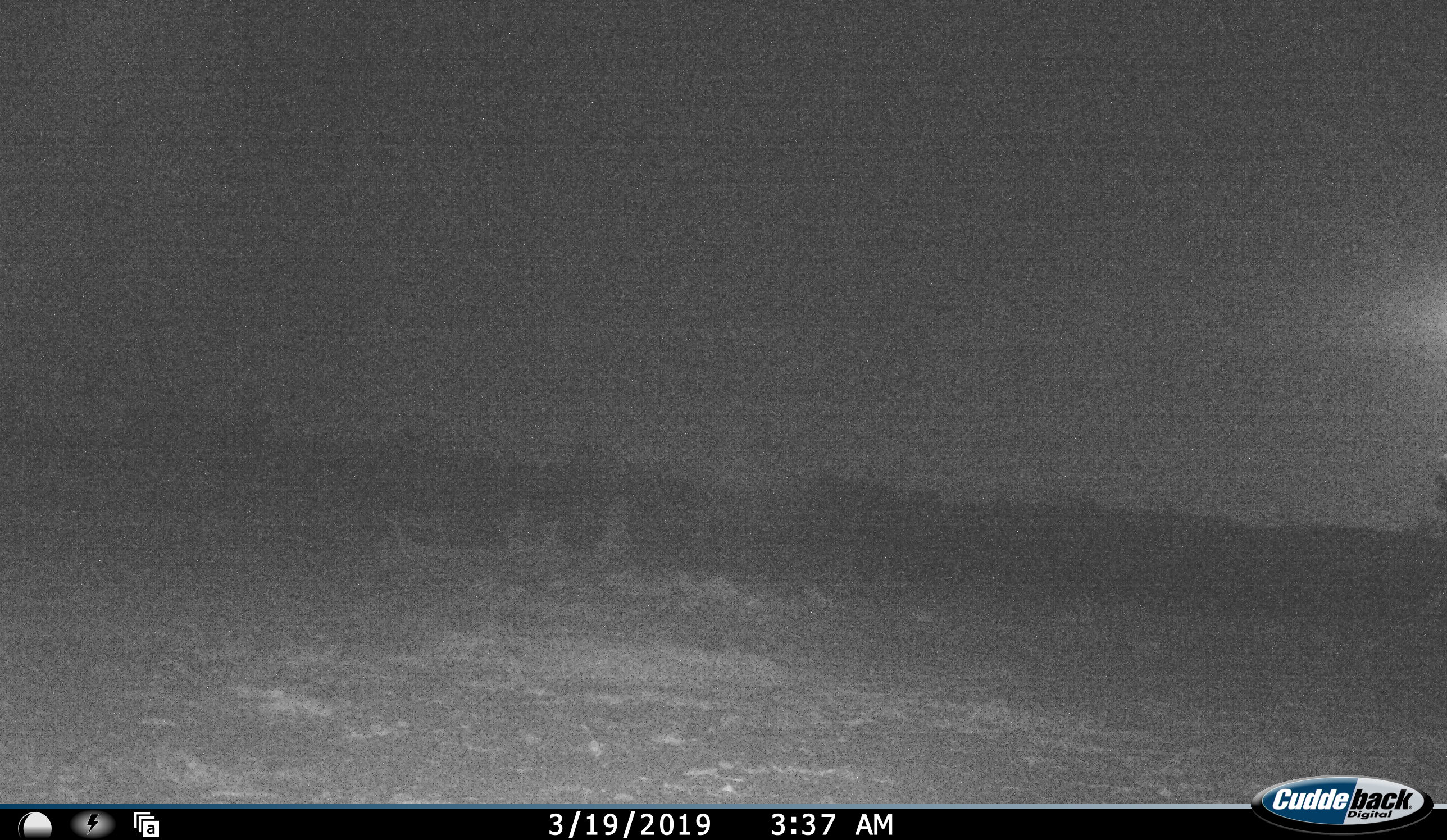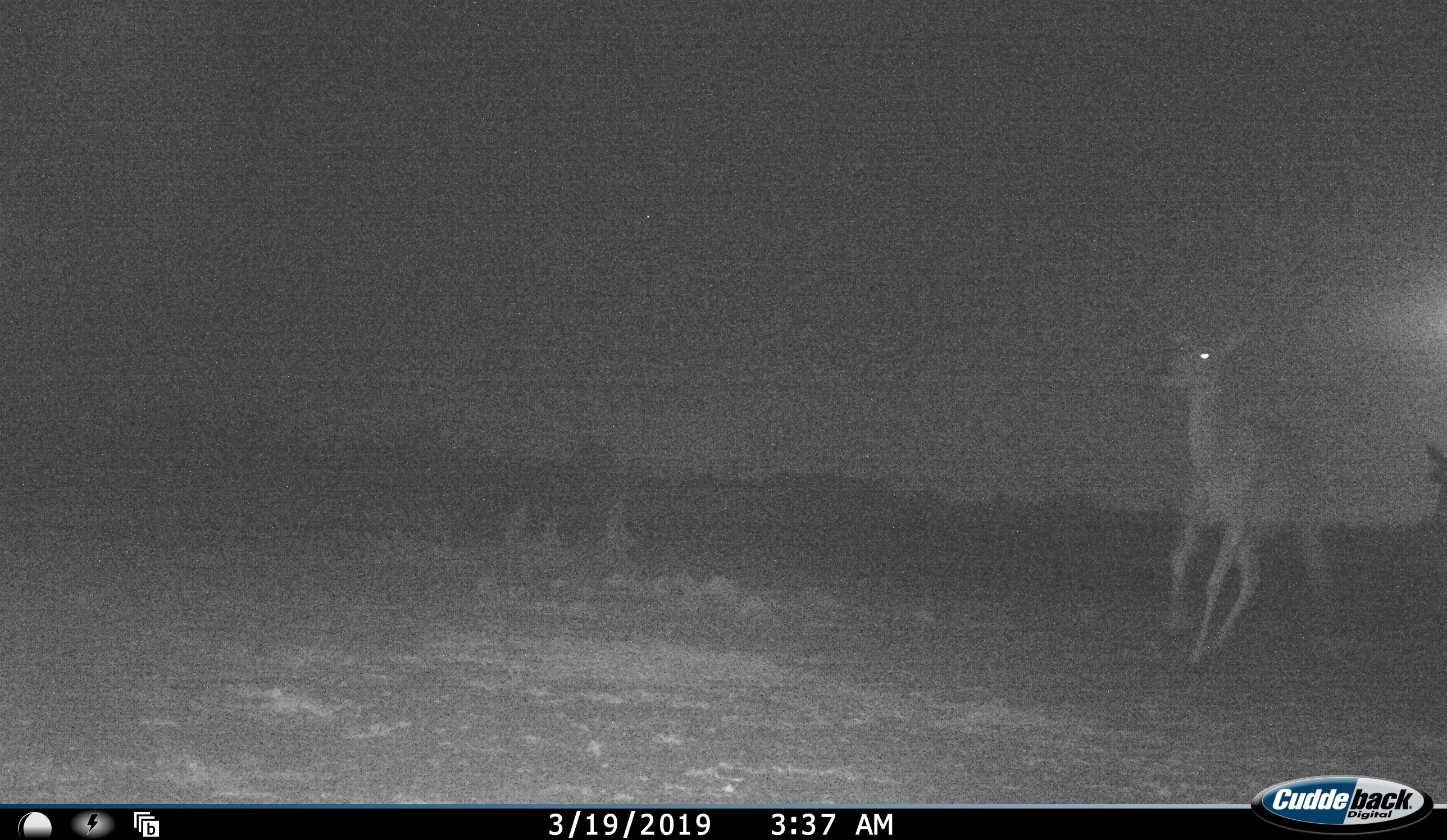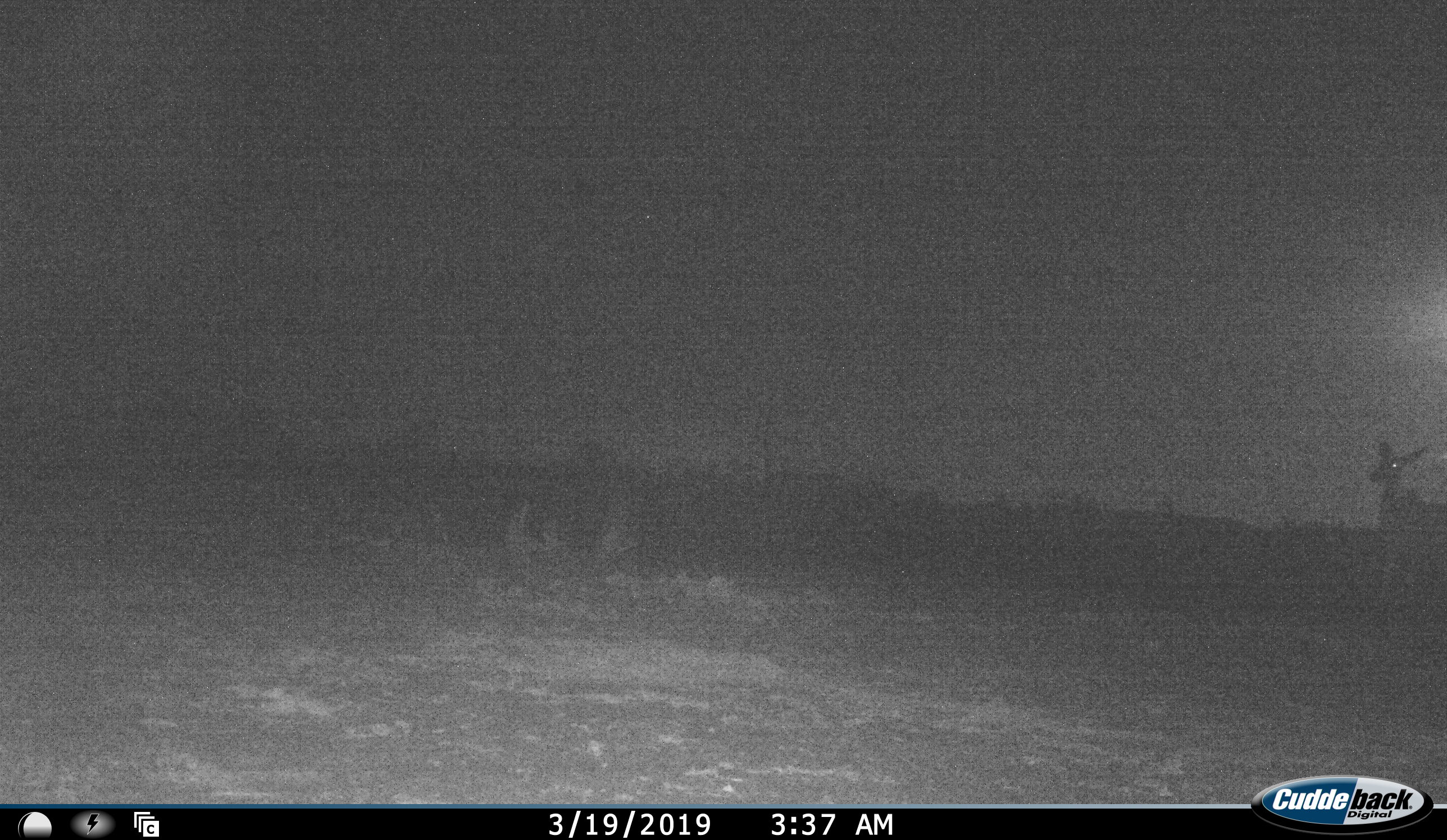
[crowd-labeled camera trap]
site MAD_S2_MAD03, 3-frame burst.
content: unidentified animal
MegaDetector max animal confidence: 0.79